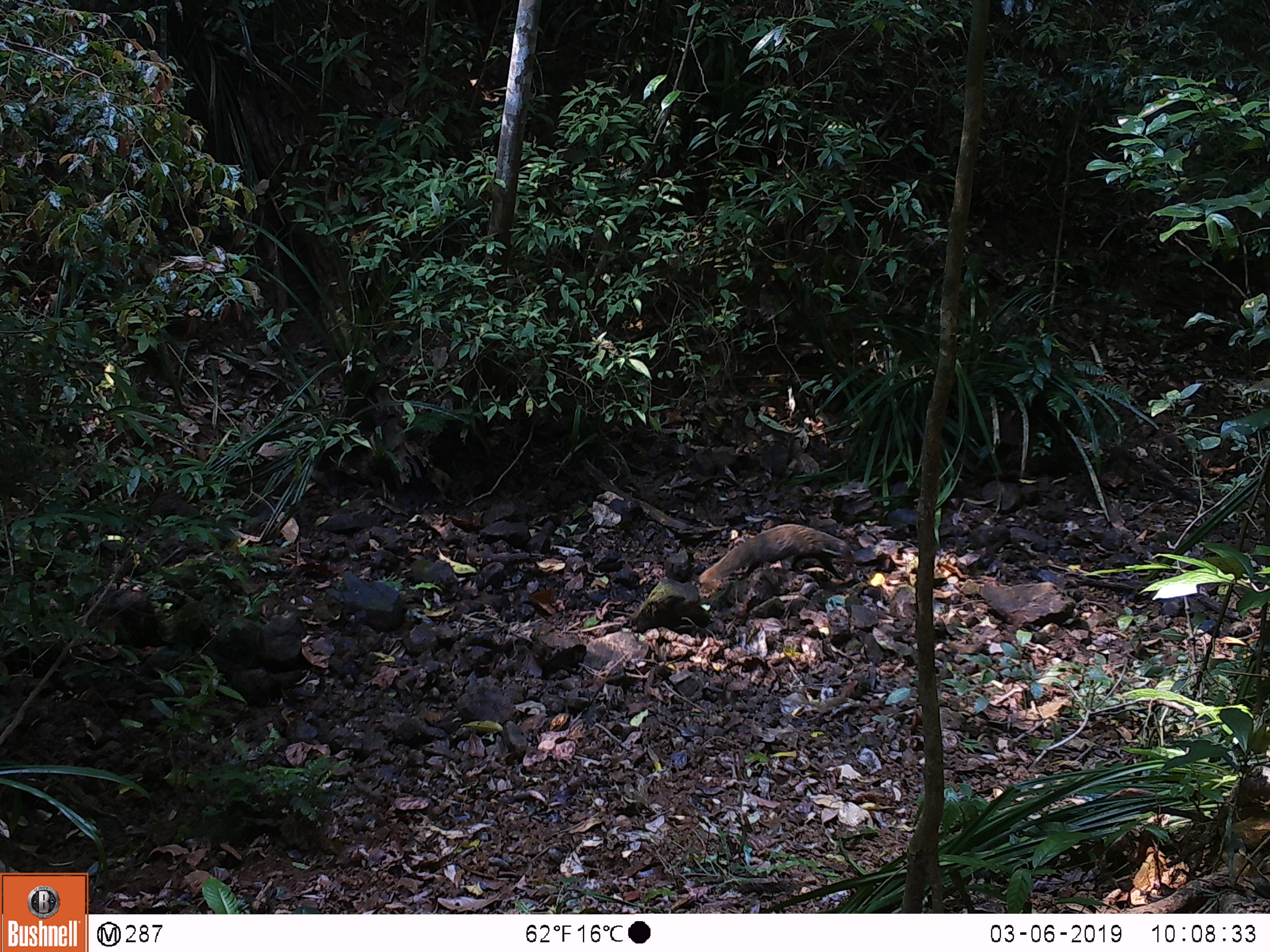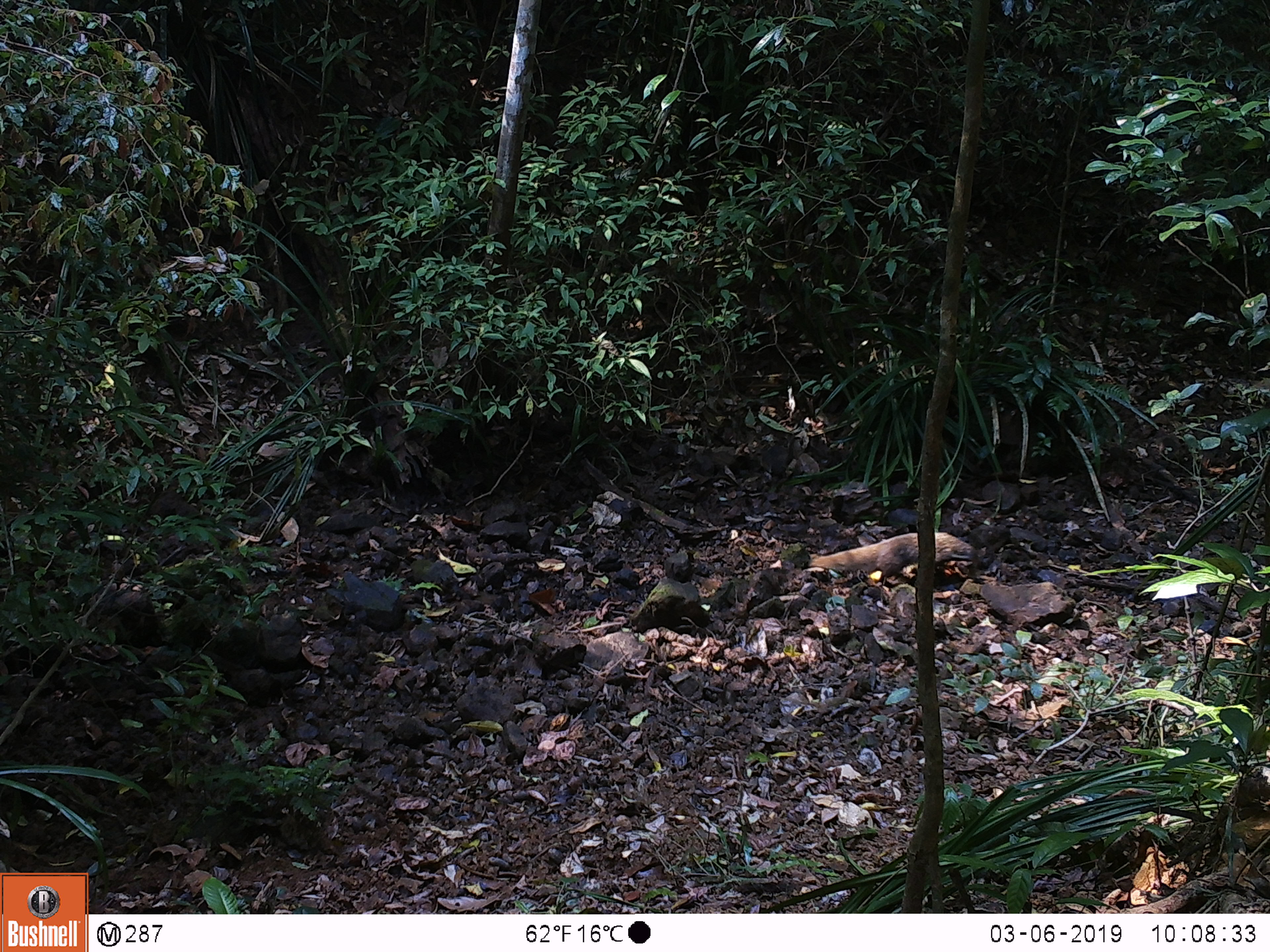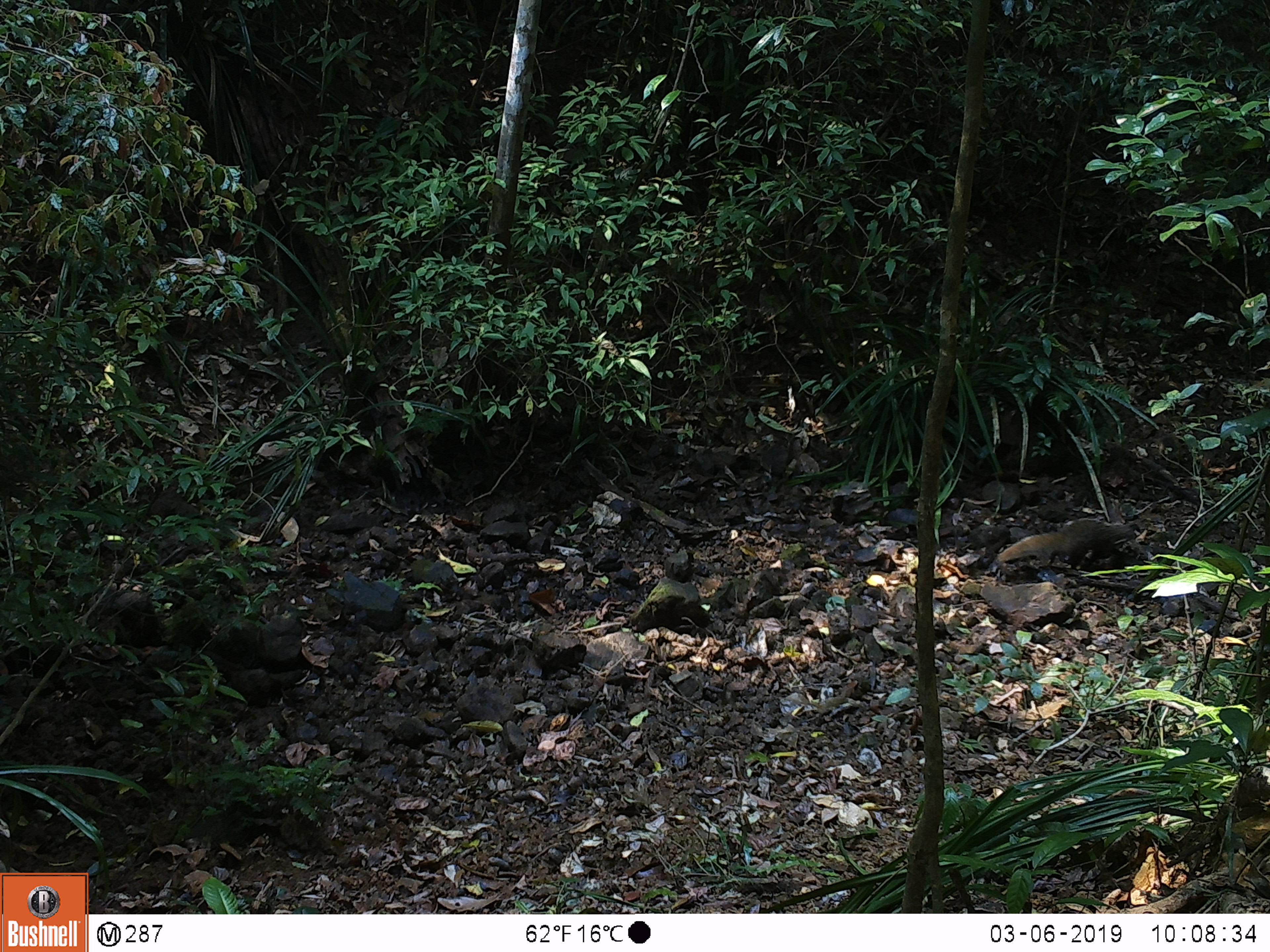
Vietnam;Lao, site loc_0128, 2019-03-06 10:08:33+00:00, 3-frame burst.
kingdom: Animalia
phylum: Chordata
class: Mammalia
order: Carnivora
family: Herpestidae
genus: Urva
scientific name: Urva urva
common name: crab-eating mongoose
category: crab eating mongoose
Crab eating mongoose (crab-eating mongoose) (Urva urva). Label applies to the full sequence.